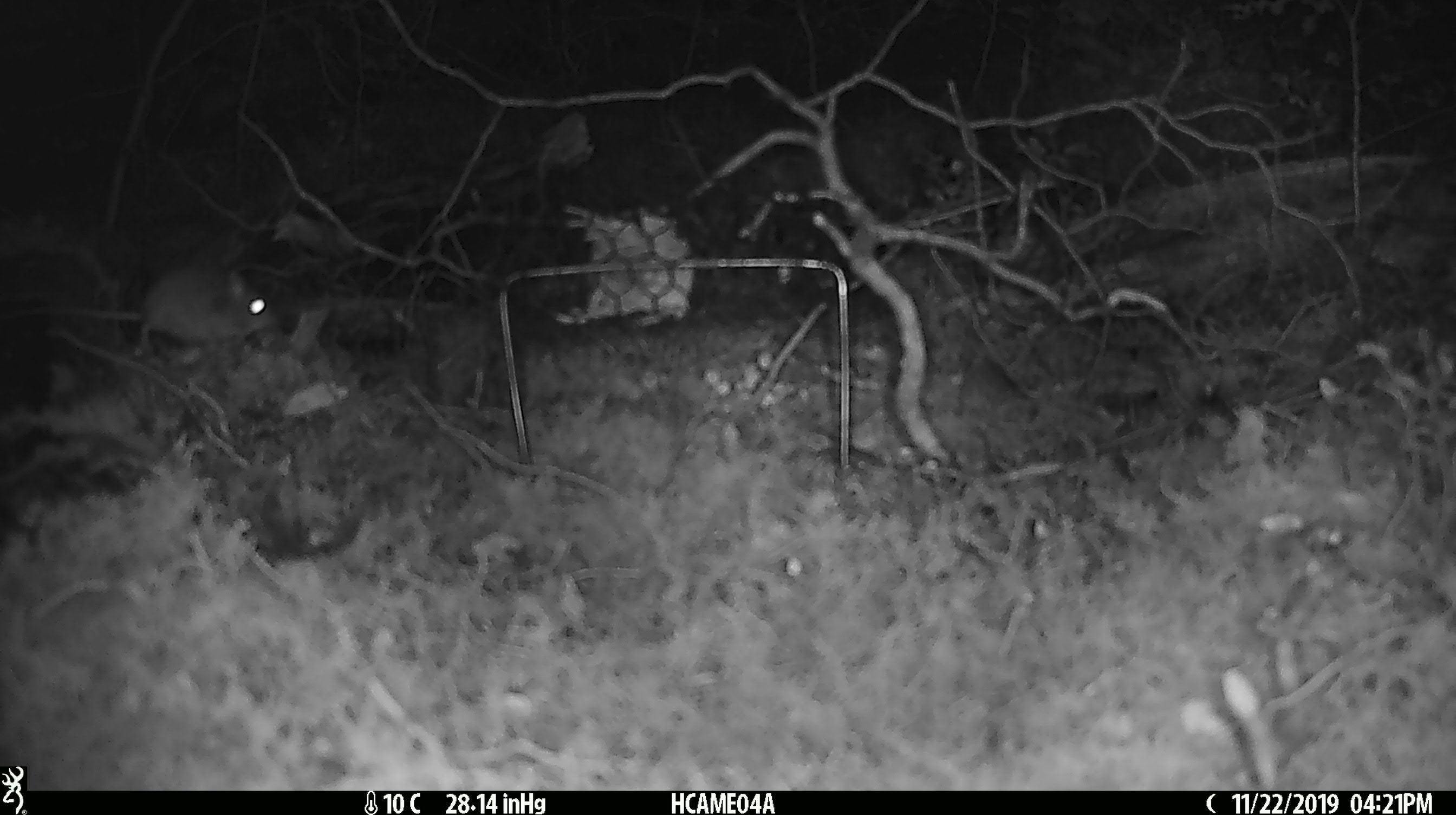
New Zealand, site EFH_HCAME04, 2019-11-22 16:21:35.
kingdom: Animalia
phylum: Chordata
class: Mammalia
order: Rodentia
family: Muridae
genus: Mus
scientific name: Mus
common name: mouse